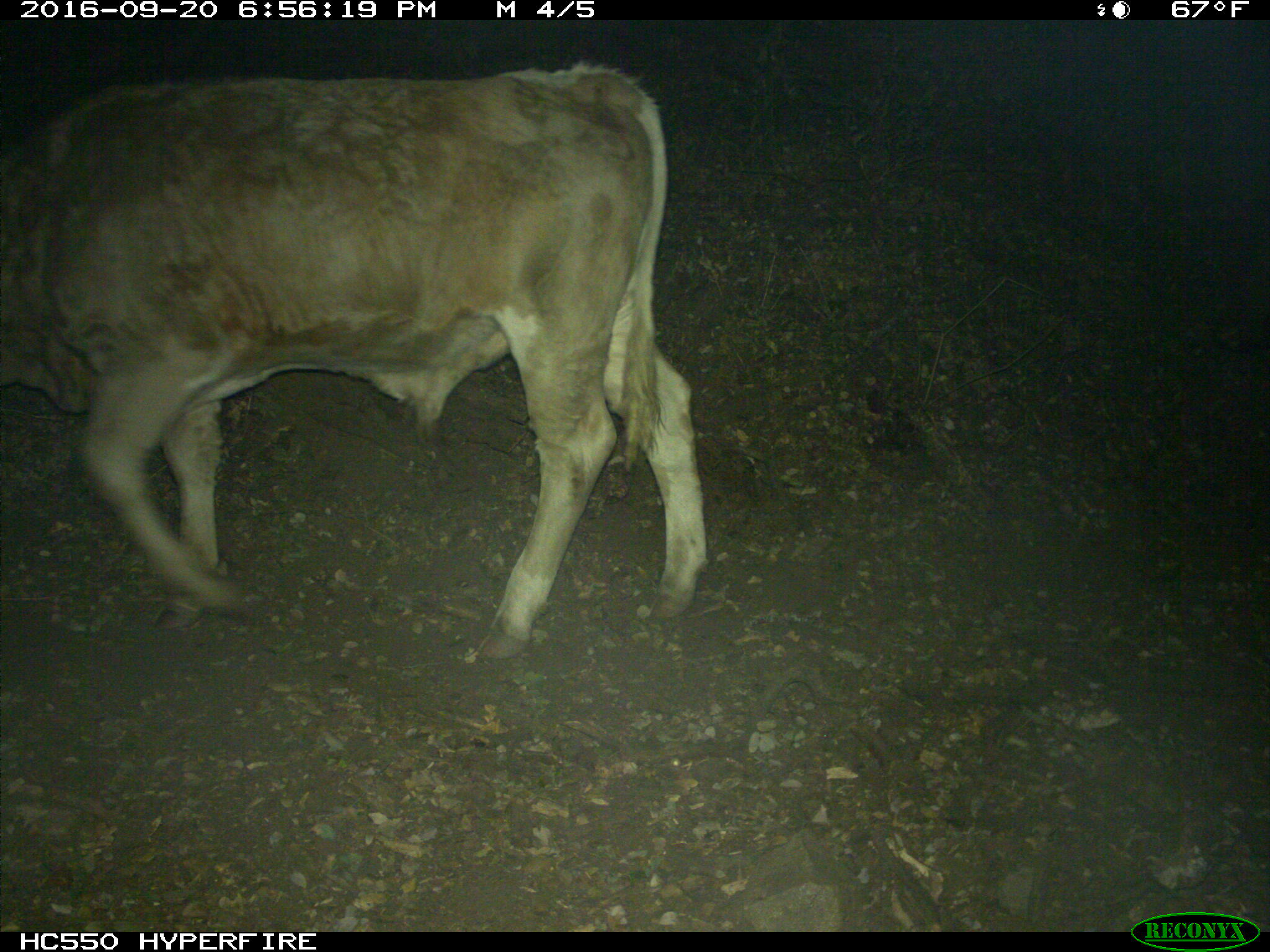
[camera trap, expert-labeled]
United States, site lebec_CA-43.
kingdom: Animalia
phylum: Chordata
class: Mammalia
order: Artiodactyla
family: Bovidae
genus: Bos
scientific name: Bos taurus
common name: domestic cow